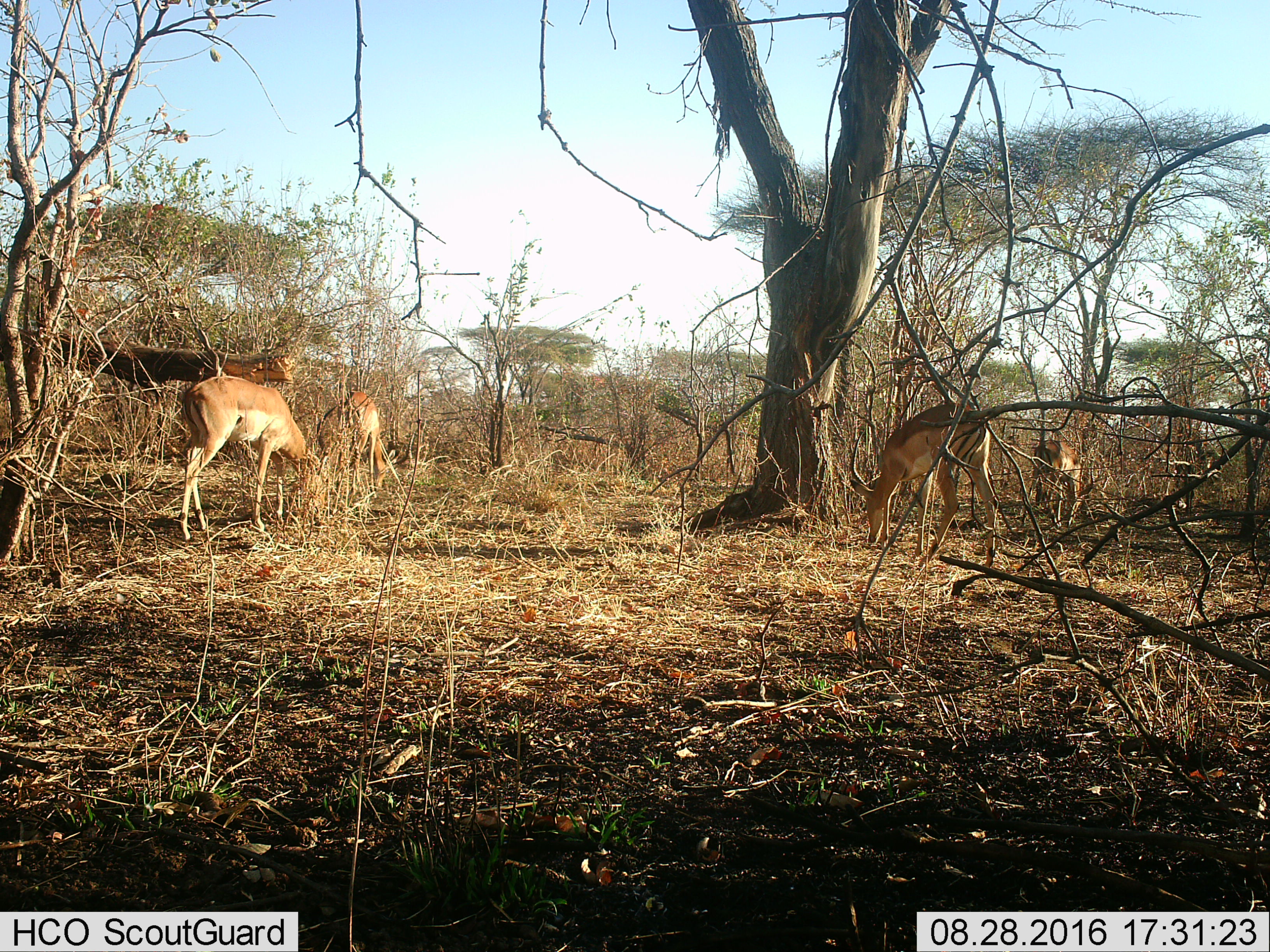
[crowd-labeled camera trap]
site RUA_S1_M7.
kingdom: Animalia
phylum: Chordata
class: Mammalia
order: Artiodactyla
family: Bovidae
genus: Aepyceros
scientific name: Aepyceros melampus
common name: impala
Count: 4.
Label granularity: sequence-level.